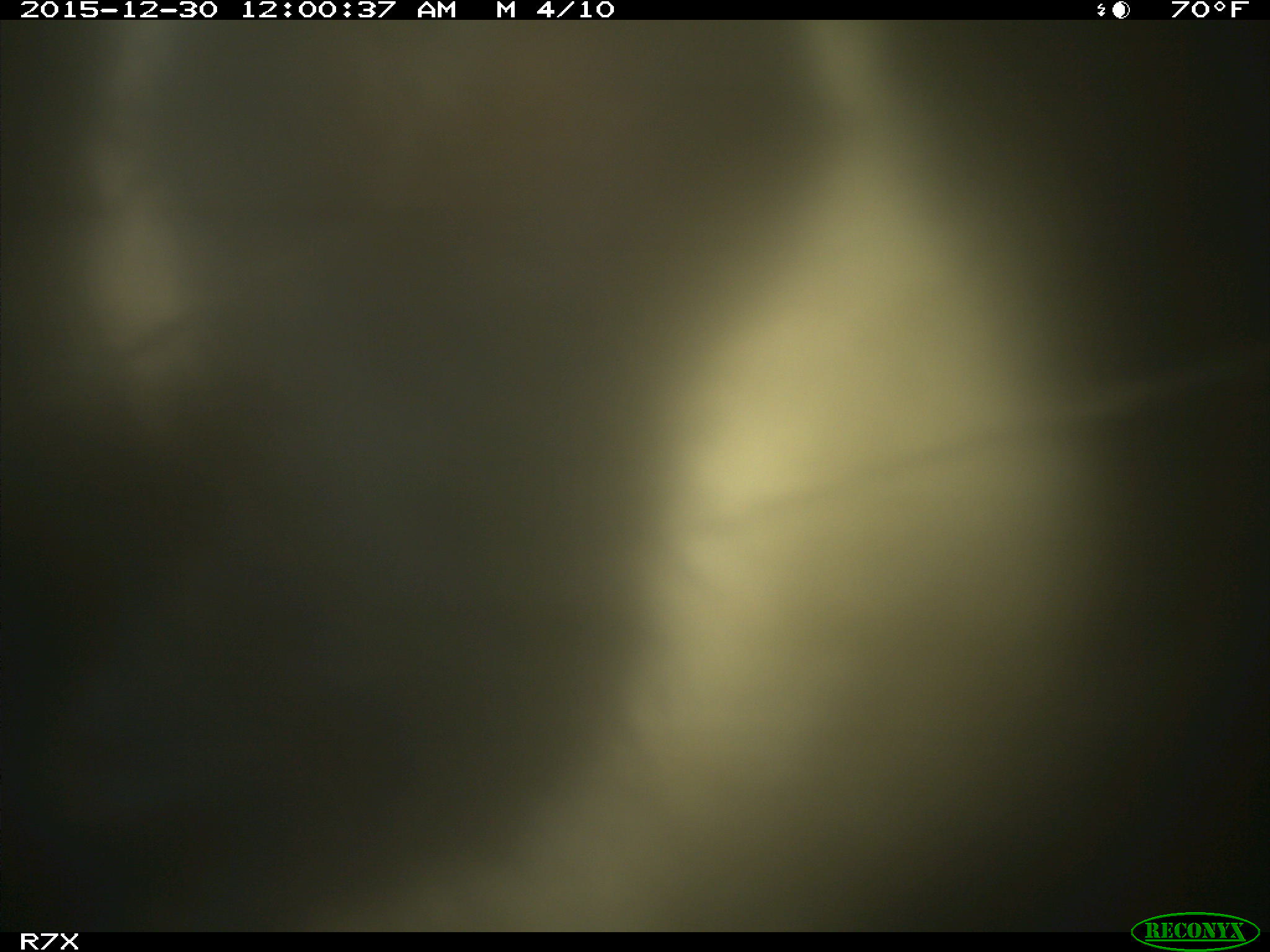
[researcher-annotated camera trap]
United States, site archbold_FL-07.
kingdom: Animalia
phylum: Chordata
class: Mammalia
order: Artiodactyla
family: Bovidae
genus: Bos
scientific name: Bos taurus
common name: domestic cow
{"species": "Bos taurus (domestic cow)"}